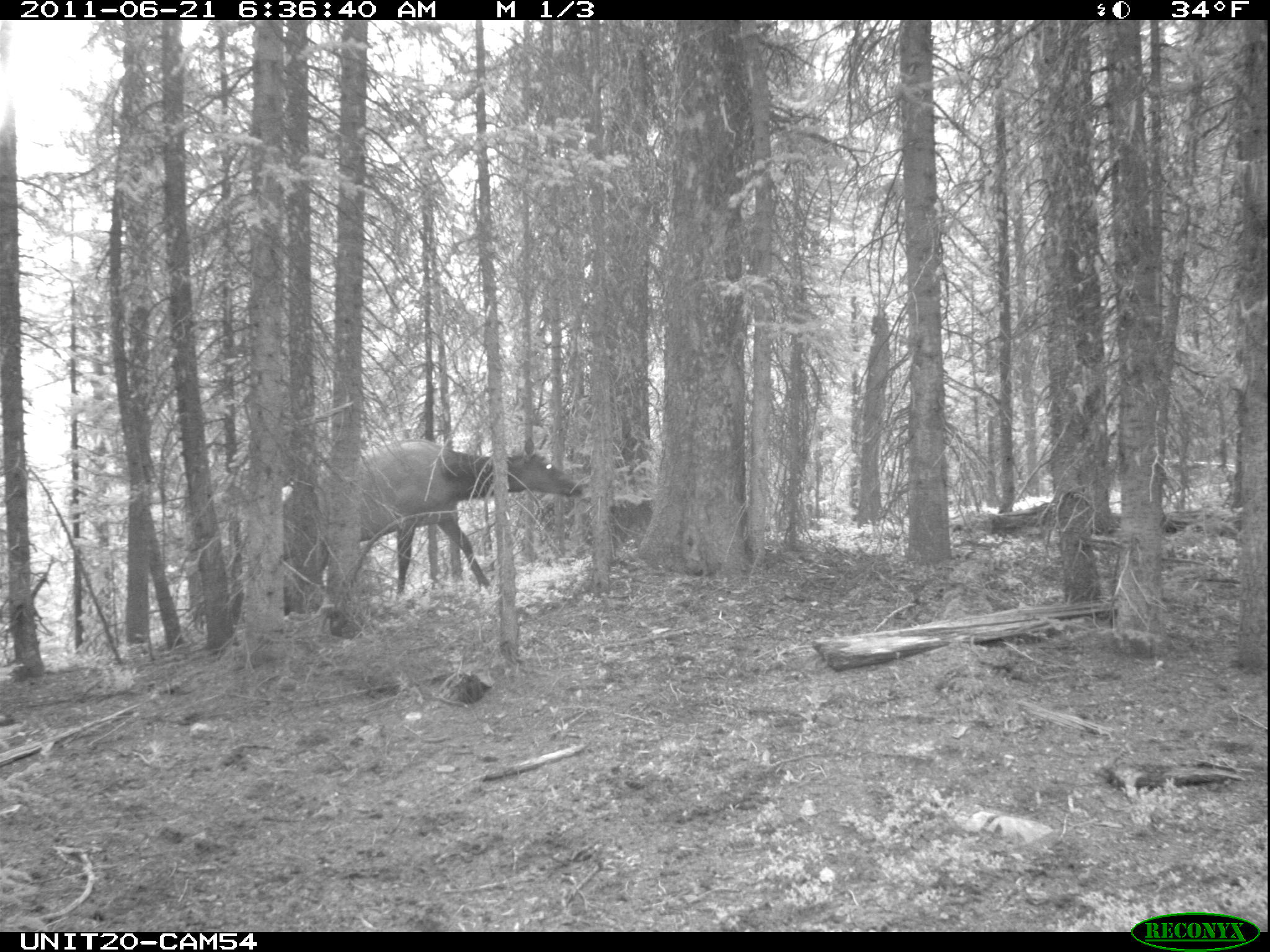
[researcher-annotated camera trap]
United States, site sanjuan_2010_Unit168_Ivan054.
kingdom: Animalia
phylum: Chordata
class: Mammalia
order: Artiodactyla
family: Cervidae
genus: Cervus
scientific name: Cervus elaphus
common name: red deer